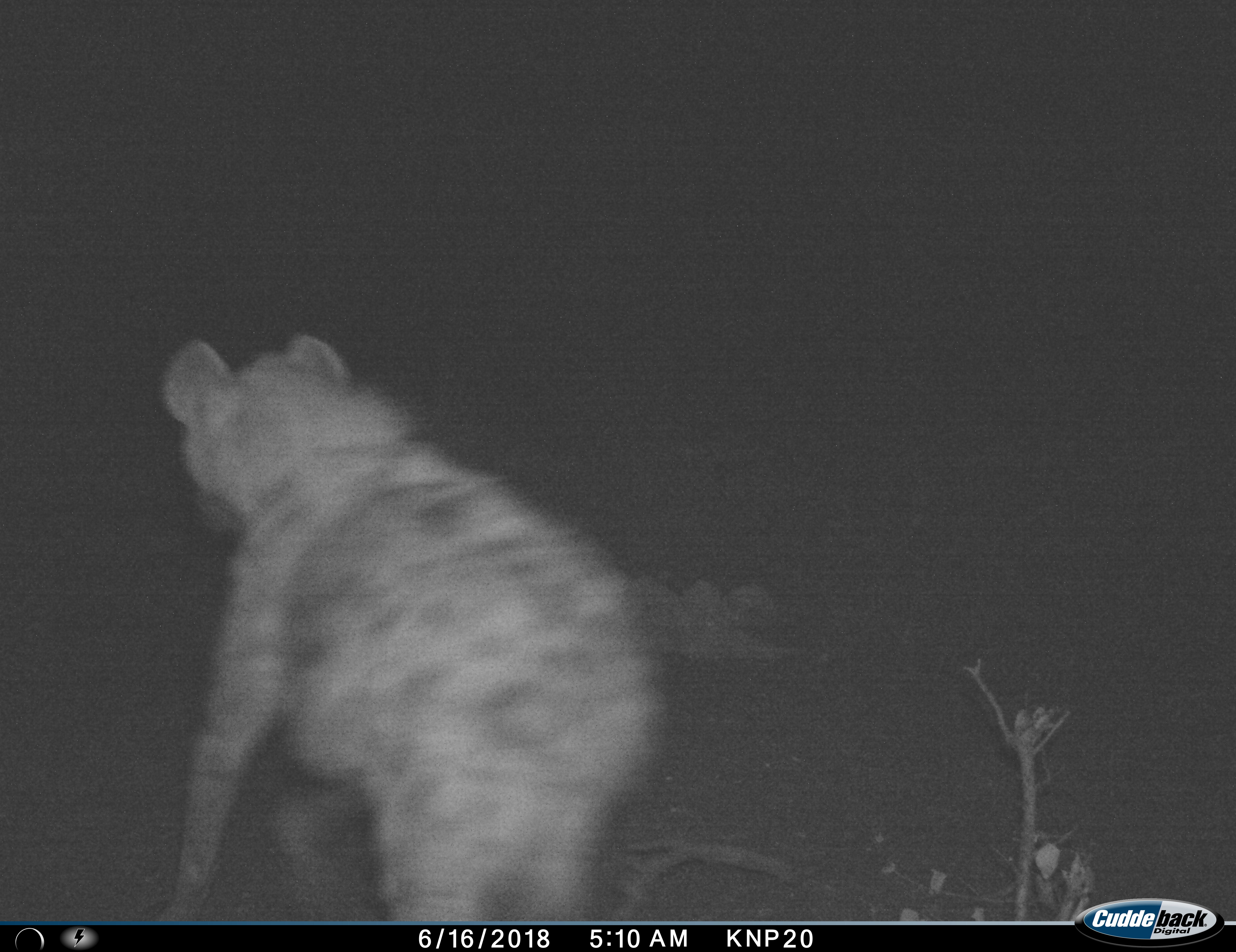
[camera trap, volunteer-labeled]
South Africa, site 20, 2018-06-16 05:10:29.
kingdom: Animalia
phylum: Chordata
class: Mammalia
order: Carnivora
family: Hyaenidae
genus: Crocuta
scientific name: Crocuta crocuta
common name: spotted hyena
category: hyenaspotted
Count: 1.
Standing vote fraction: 0%.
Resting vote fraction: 0%.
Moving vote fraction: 100%.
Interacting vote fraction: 0%.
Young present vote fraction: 0%.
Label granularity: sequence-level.